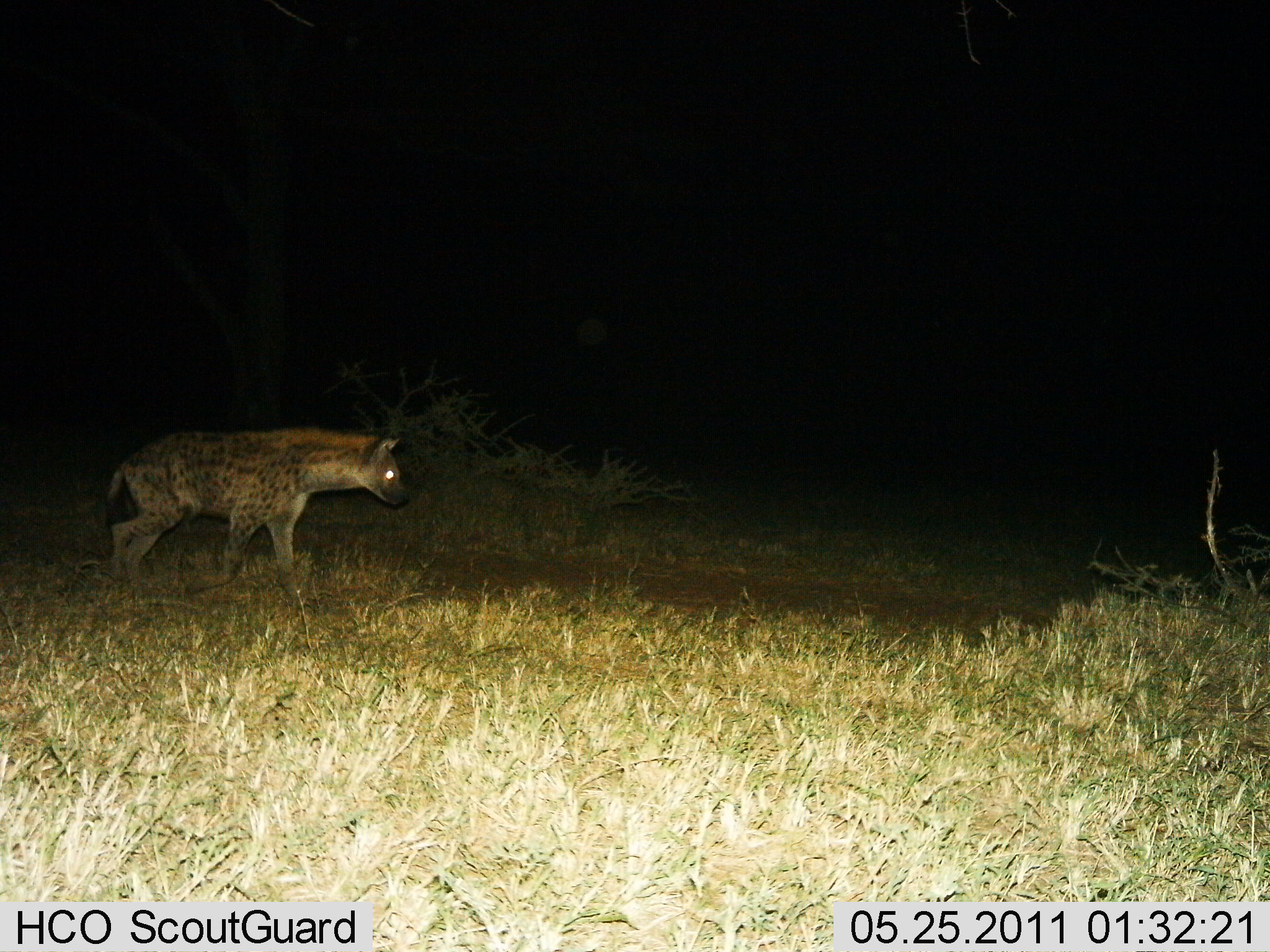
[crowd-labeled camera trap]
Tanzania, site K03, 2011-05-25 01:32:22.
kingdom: Animalia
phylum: Chordata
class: Mammalia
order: Carnivora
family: Hyaenidae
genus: Crocuta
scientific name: Crocuta crocuta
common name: spotted hyena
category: hyenaspotted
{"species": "hyenaspotted (spotted hyena) (Crocuta crocuta)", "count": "1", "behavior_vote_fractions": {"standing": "10%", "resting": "0%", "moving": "90%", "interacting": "0%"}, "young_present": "0%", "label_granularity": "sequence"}